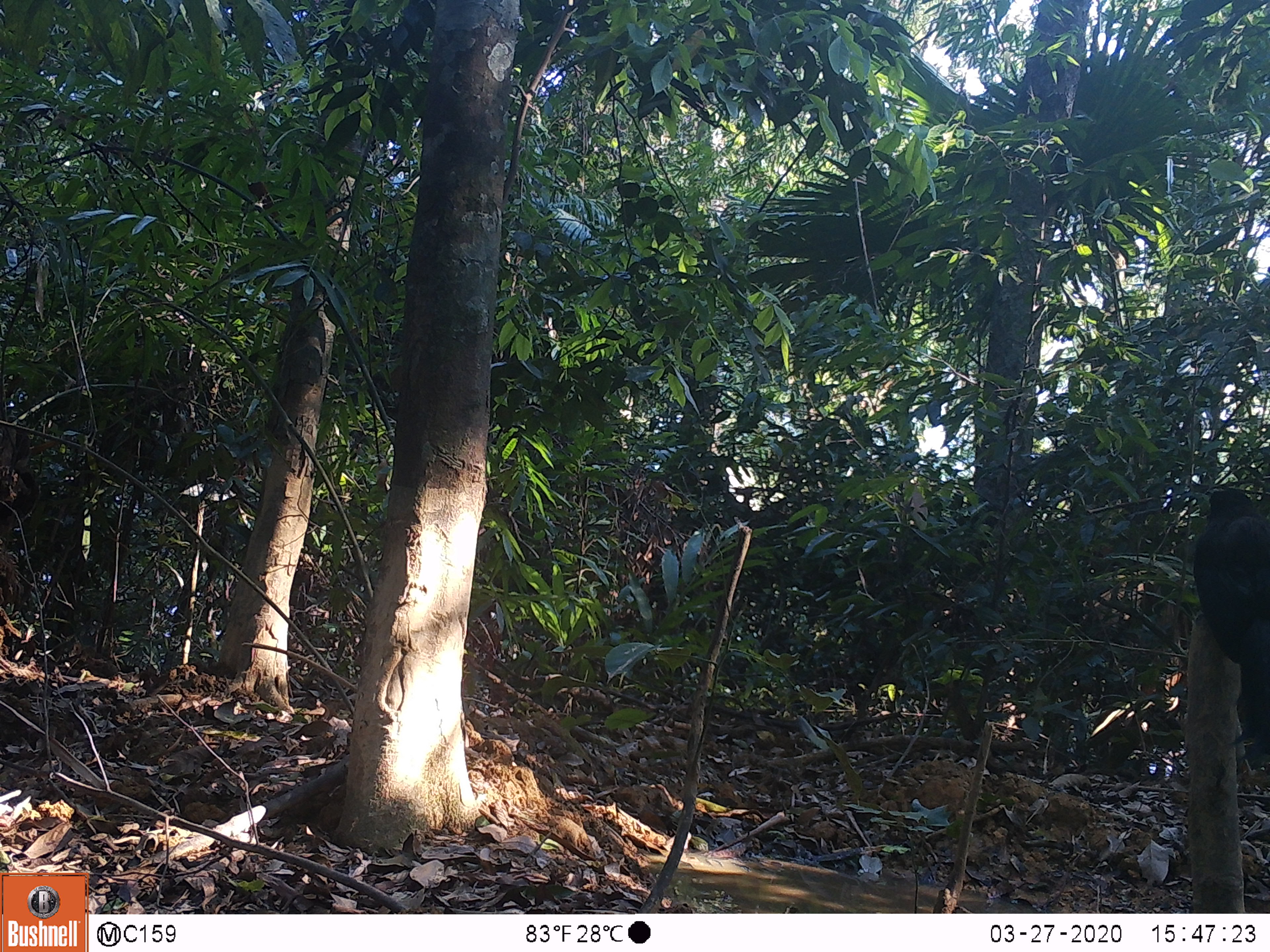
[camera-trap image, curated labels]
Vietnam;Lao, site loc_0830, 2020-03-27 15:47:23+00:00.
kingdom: Animalia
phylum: Chordata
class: Aves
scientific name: Aves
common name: bird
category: unidentified bird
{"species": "unidentified bird (bird) (Aves)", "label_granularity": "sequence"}